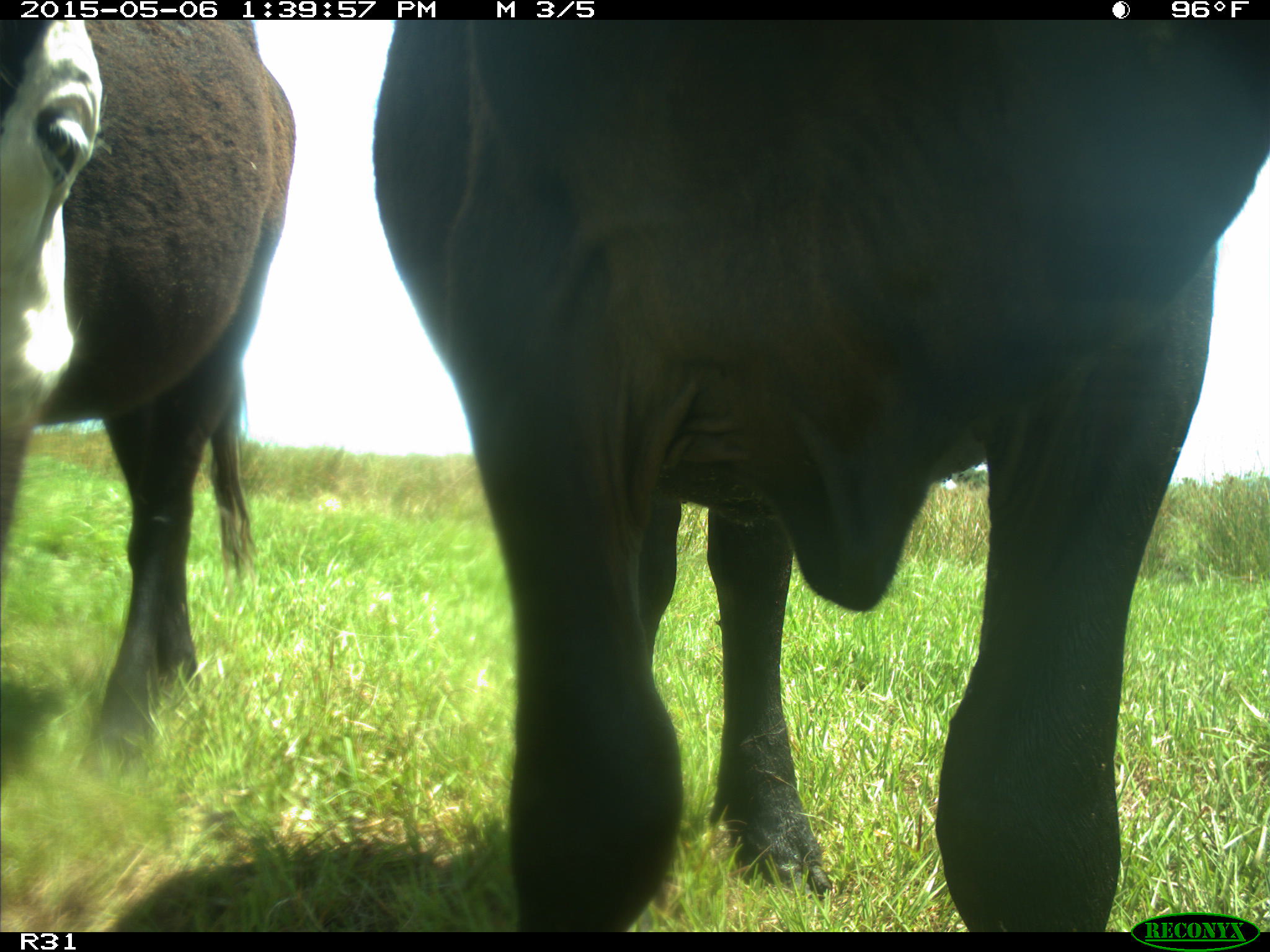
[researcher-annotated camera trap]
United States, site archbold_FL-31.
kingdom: Animalia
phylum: Chordata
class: Mammalia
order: Artiodactyla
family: Bovidae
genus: Bos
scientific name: Bos taurus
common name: domestic cow